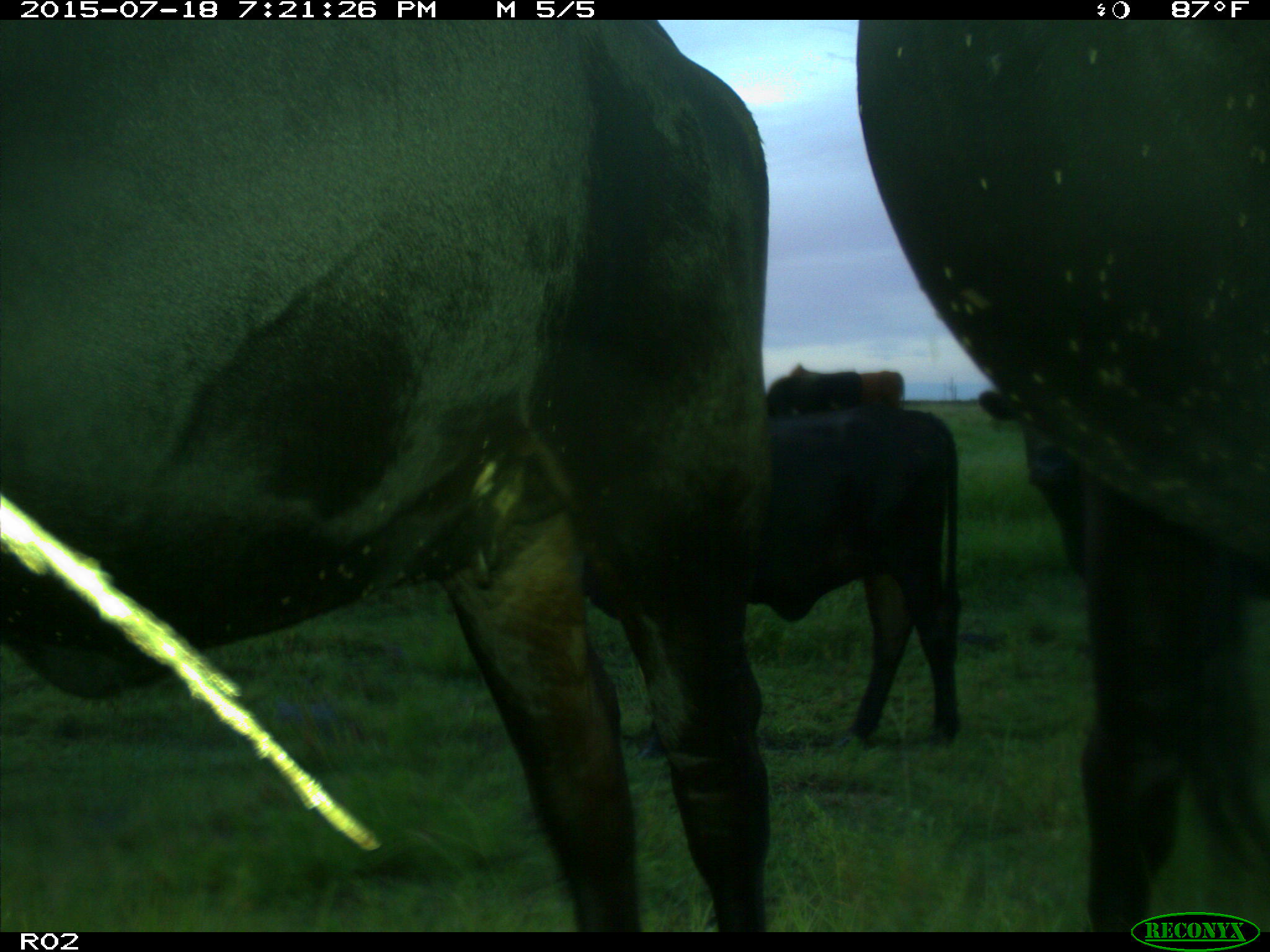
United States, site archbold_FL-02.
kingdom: Animalia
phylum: Chordata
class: Mammalia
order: Artiodactyla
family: Bovidae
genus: Bos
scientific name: Bos taurus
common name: domestic cow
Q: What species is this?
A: Bos taurus (domestic cow).